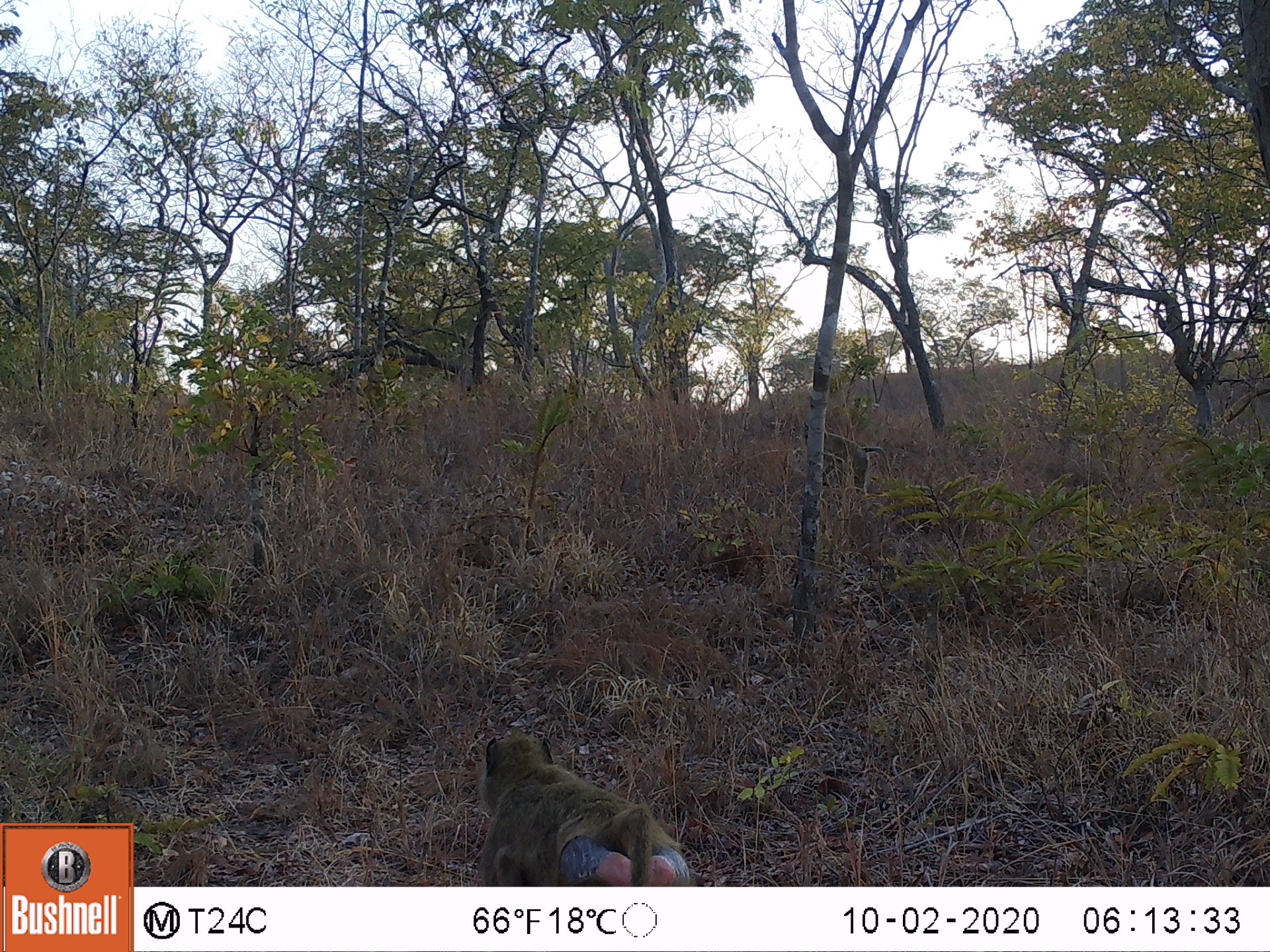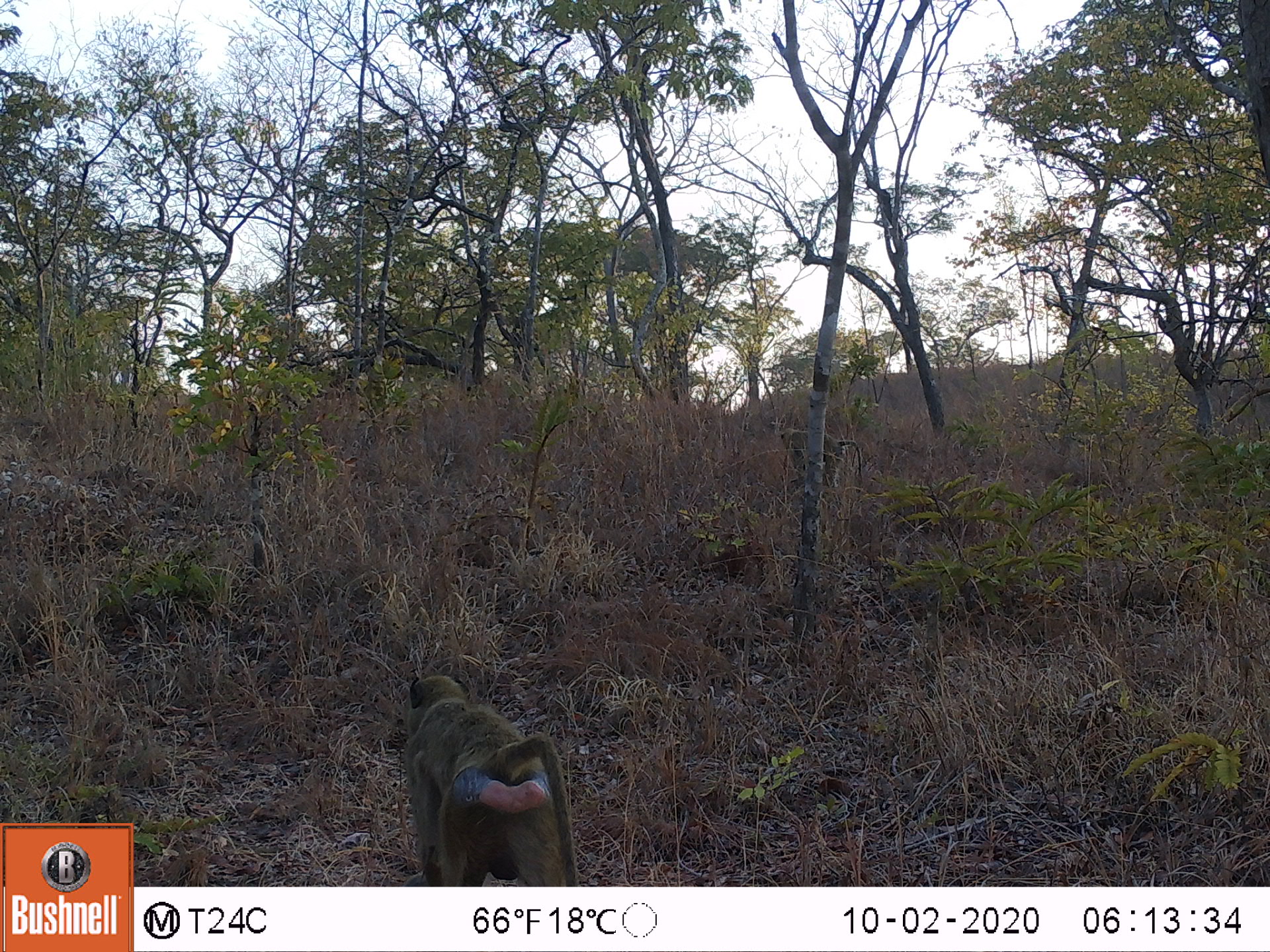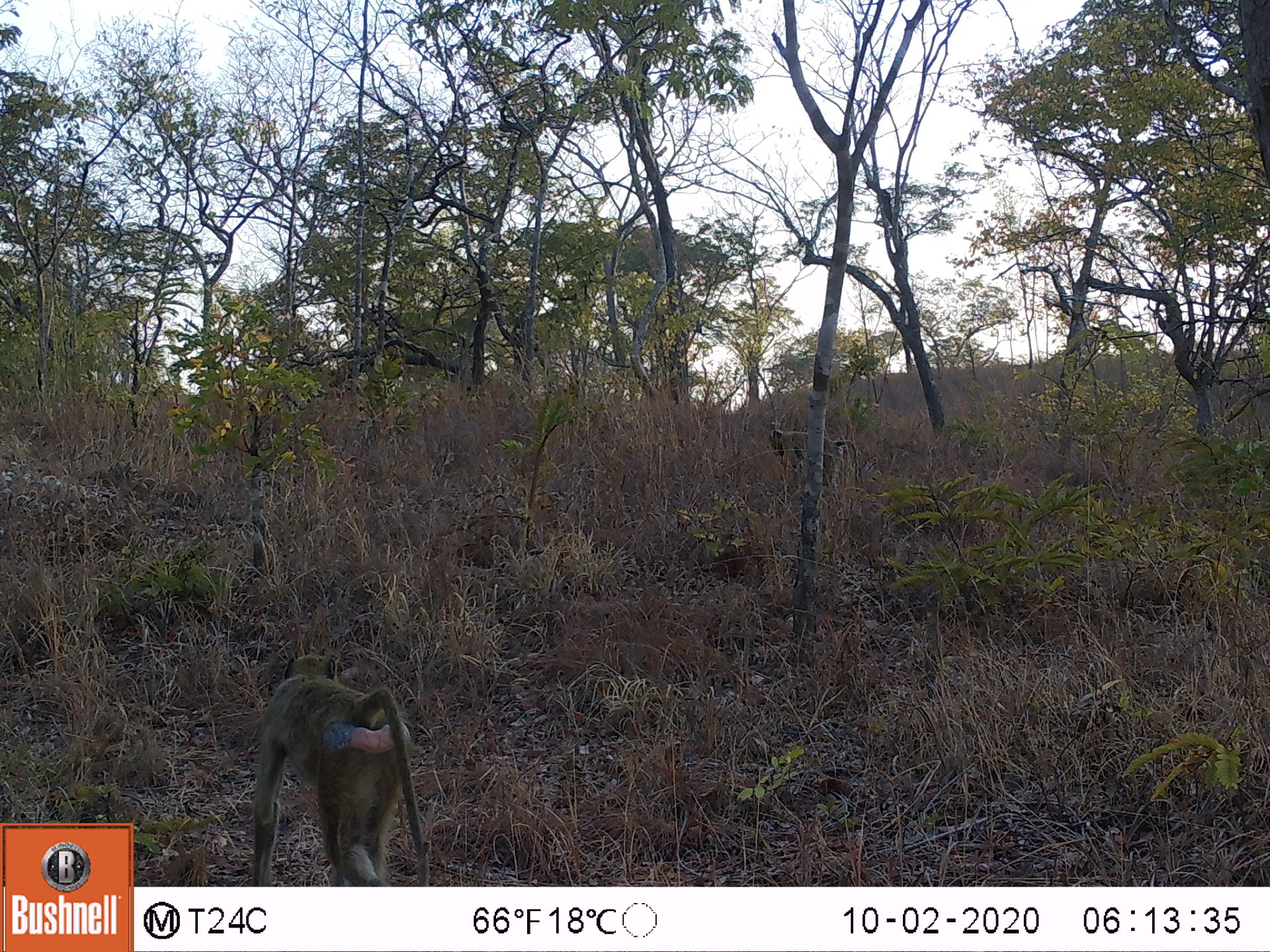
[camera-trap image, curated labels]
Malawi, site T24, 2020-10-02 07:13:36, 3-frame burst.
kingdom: Animalia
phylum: Chordata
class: Mammalia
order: Primates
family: Cercopithecidae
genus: Papio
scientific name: Papio cynocephalus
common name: yellow baboon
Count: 2.